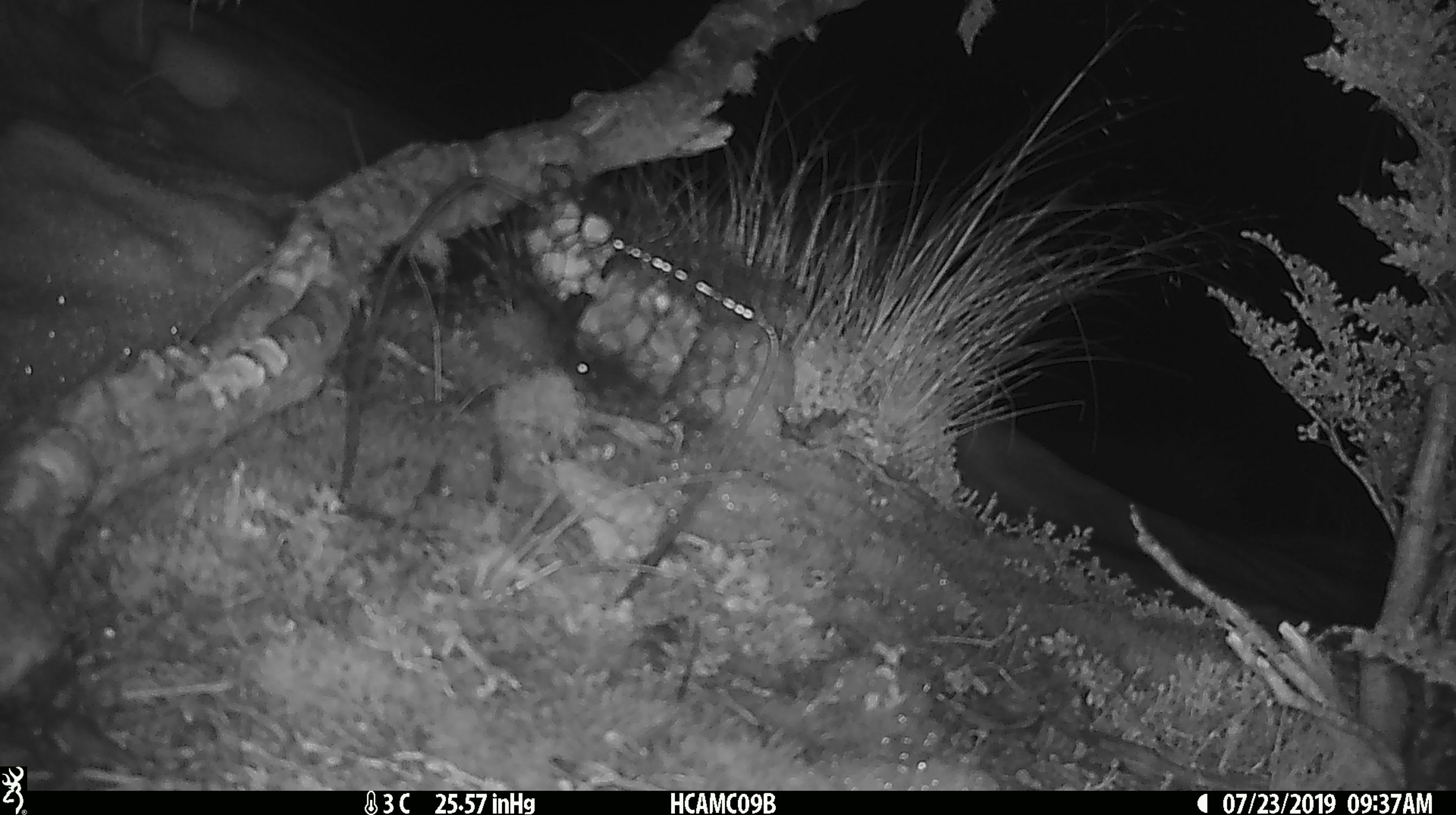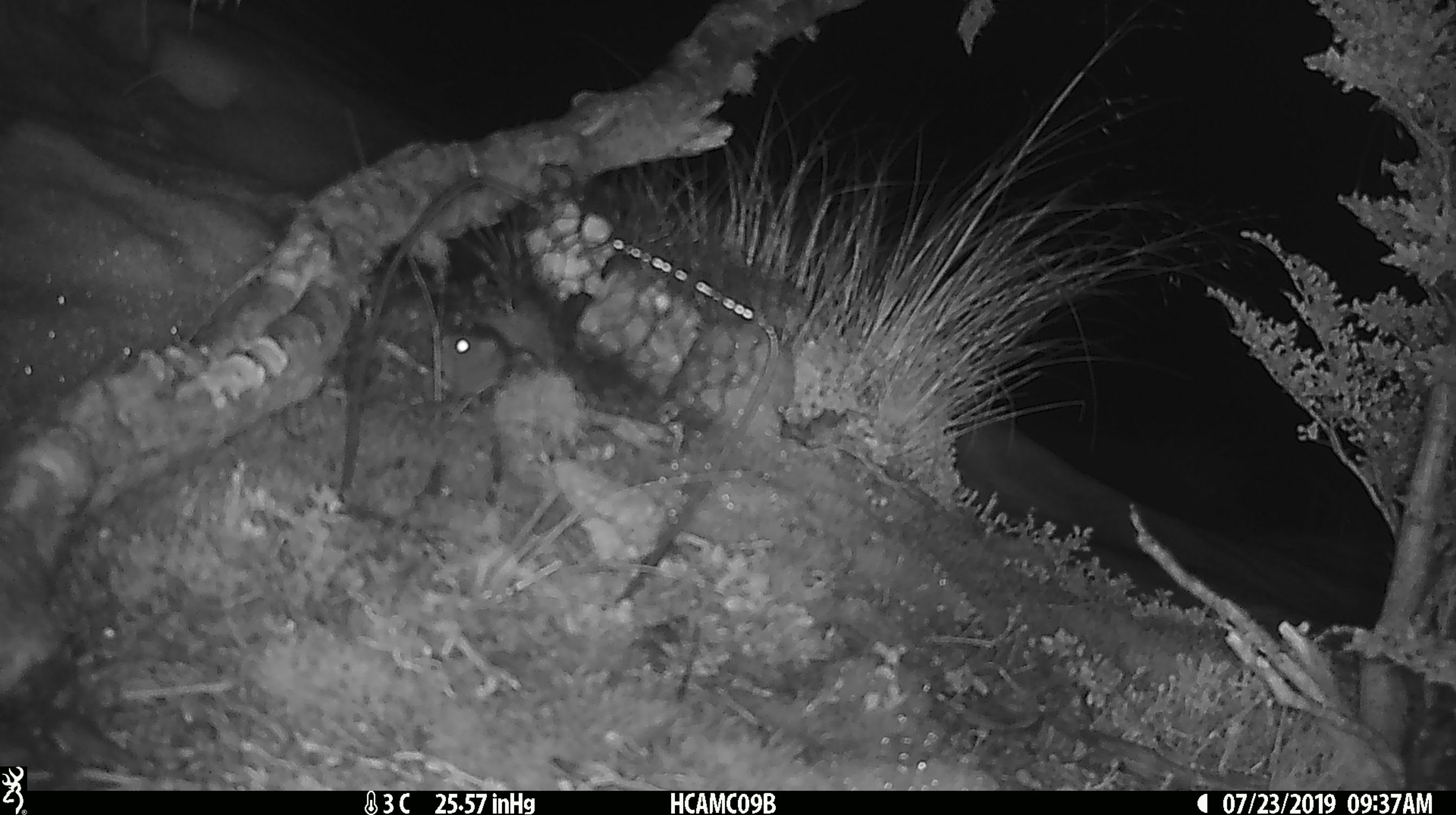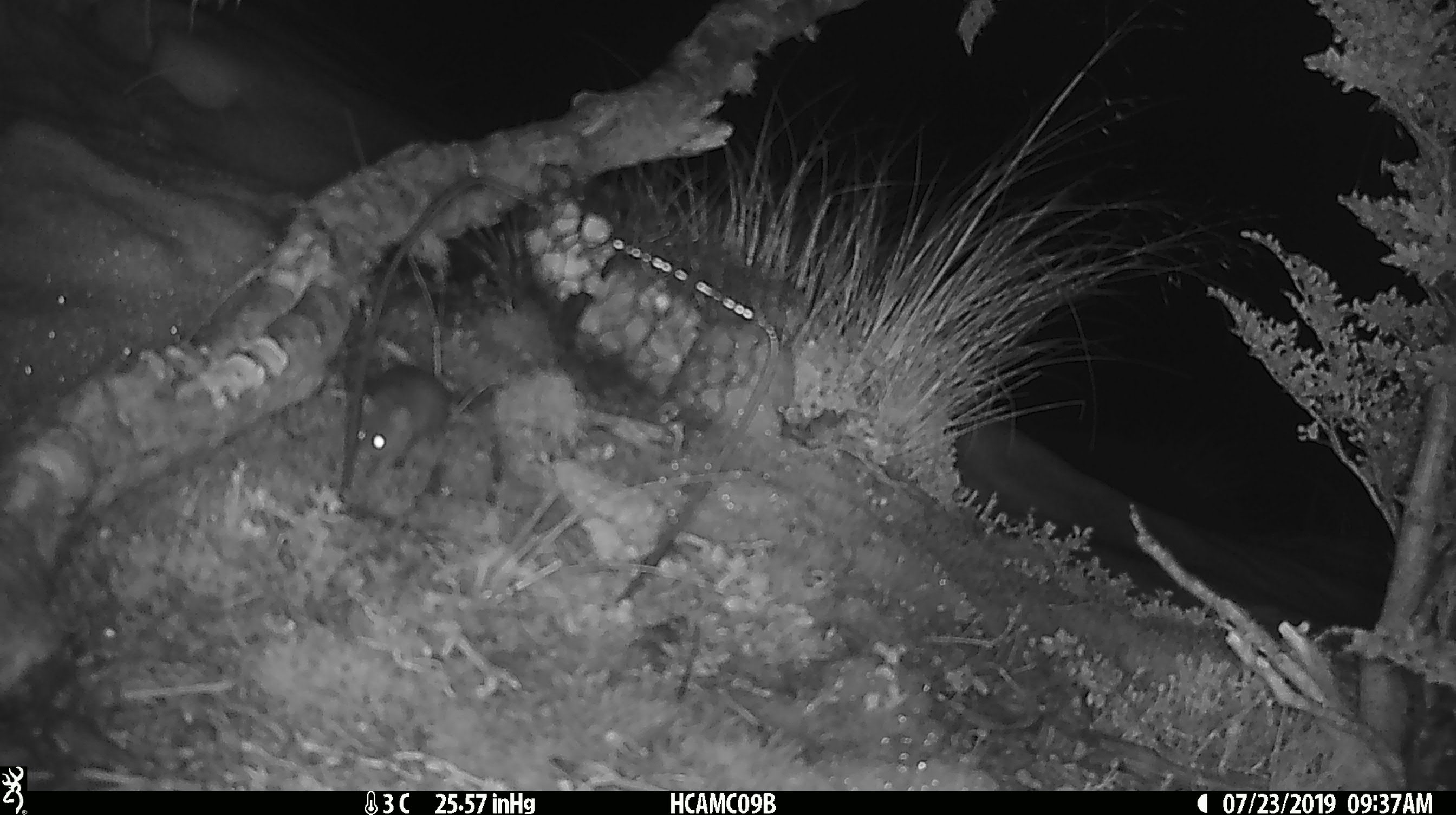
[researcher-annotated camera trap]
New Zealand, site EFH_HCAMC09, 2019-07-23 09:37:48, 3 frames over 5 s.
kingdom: Animalia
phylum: Chordata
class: Mammalia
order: Rodentia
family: Muridae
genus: Mus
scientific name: Mus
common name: mouse